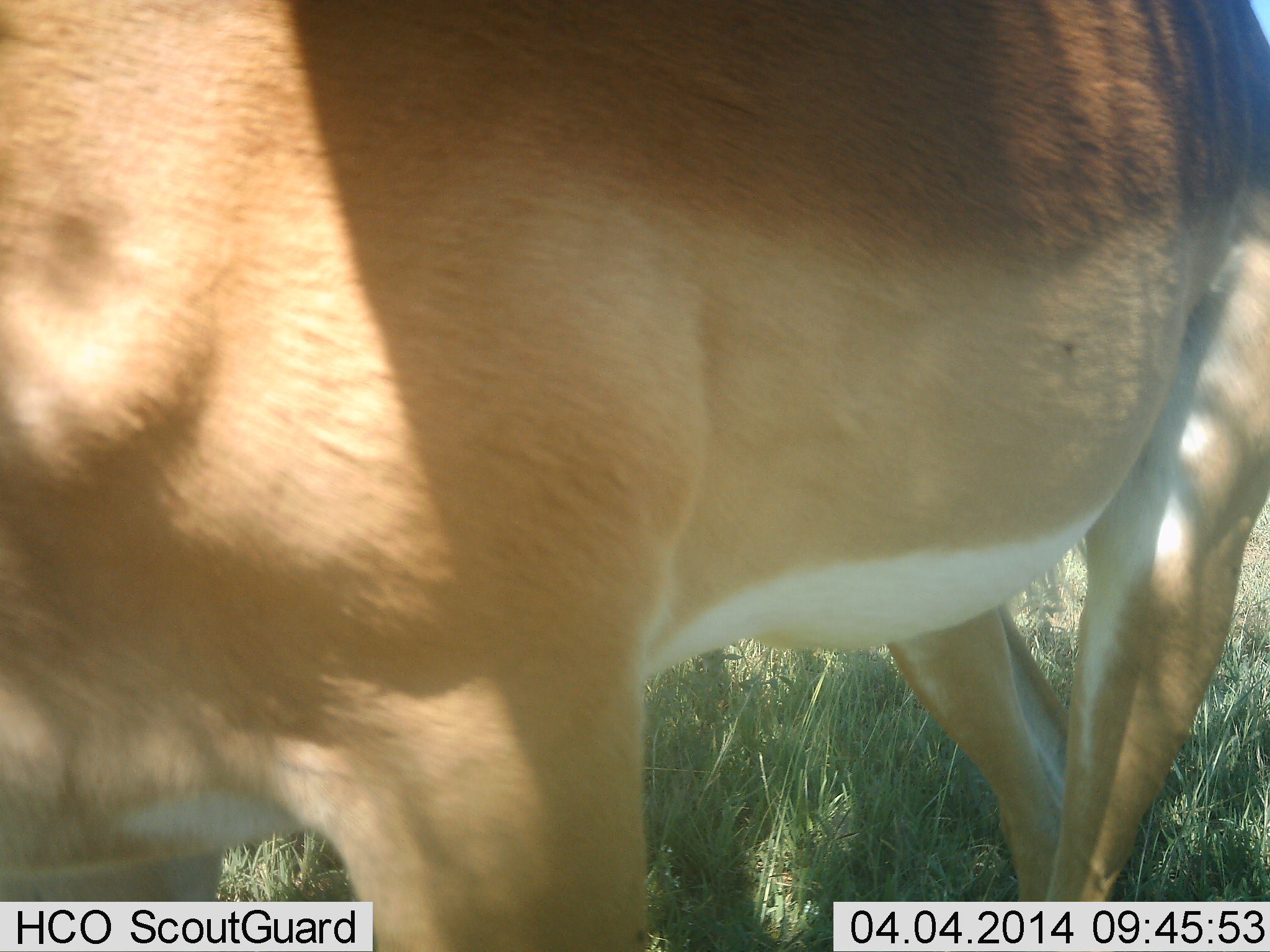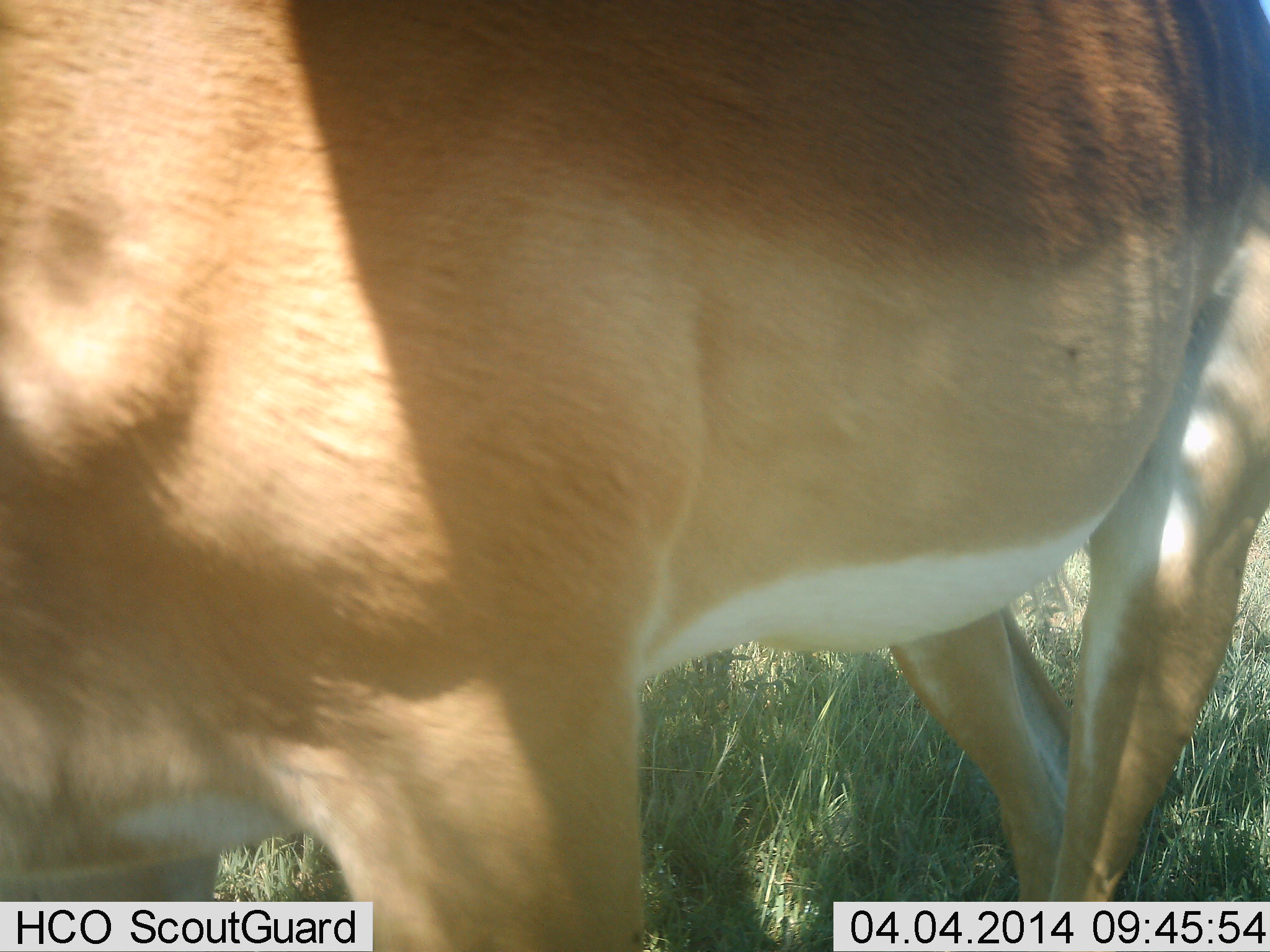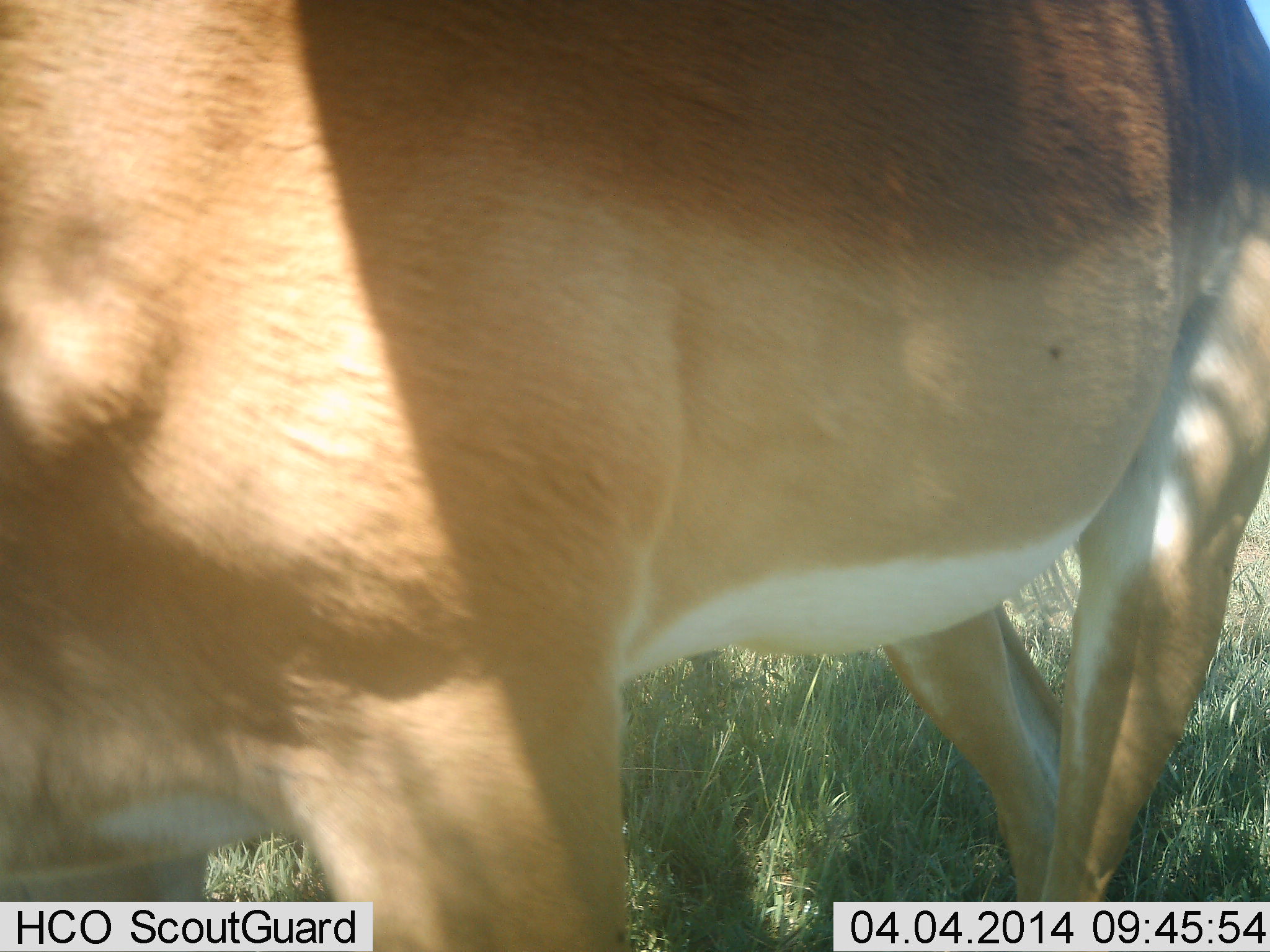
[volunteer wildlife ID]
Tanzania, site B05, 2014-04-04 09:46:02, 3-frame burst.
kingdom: Animalia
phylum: Chordata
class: Mammalia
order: Artiodactyla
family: Bovidae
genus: Aepyceros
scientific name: Aepyceros melampus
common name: impala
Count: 1.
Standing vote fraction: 100%.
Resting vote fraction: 0%.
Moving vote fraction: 0%.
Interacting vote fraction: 0%.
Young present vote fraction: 0%.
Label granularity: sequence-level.